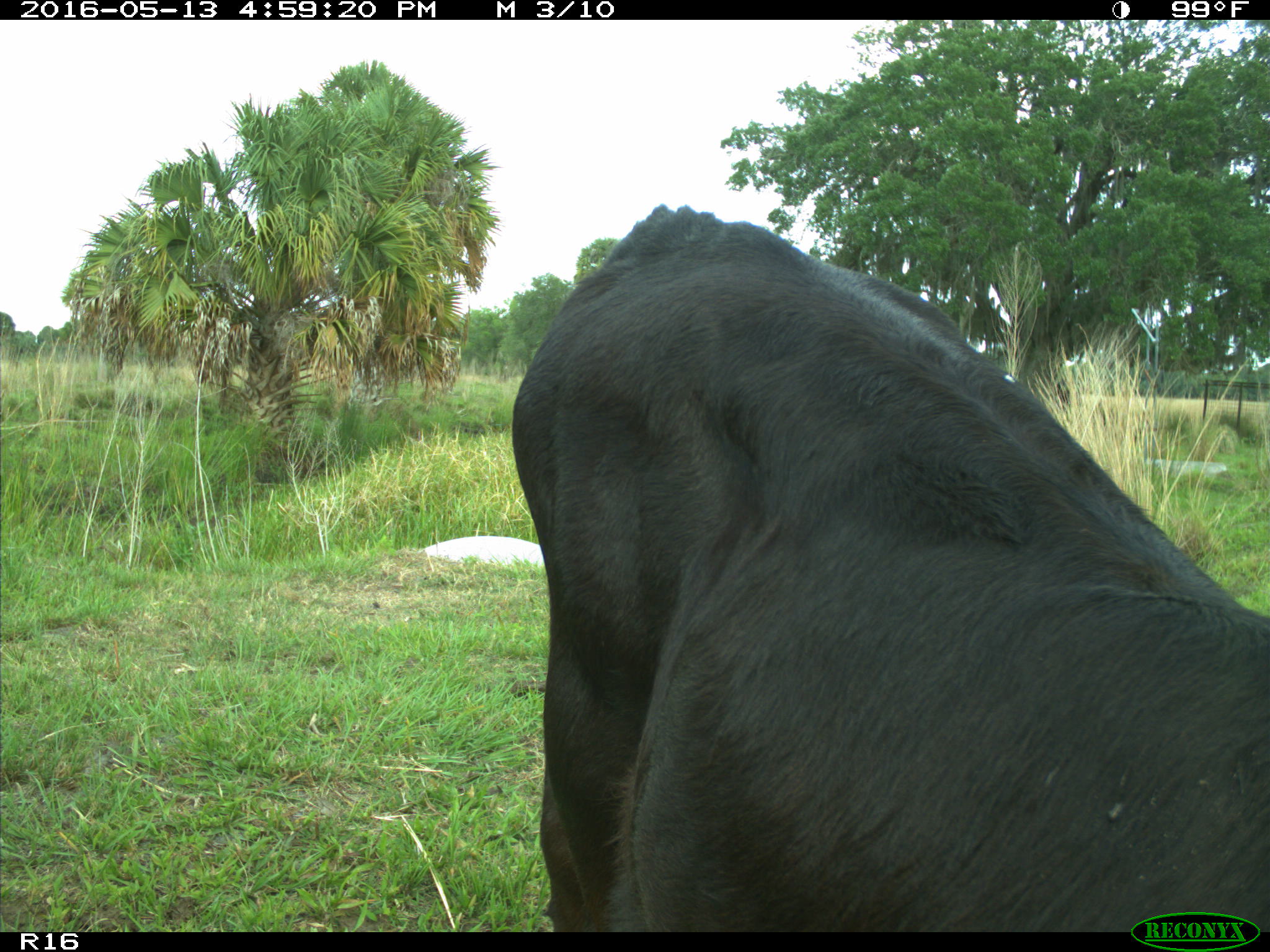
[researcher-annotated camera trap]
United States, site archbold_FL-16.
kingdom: Animalia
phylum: Chordata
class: Mammalia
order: Artiodactyla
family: Bovidae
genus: Bos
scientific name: Bos taurus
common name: domestic cow